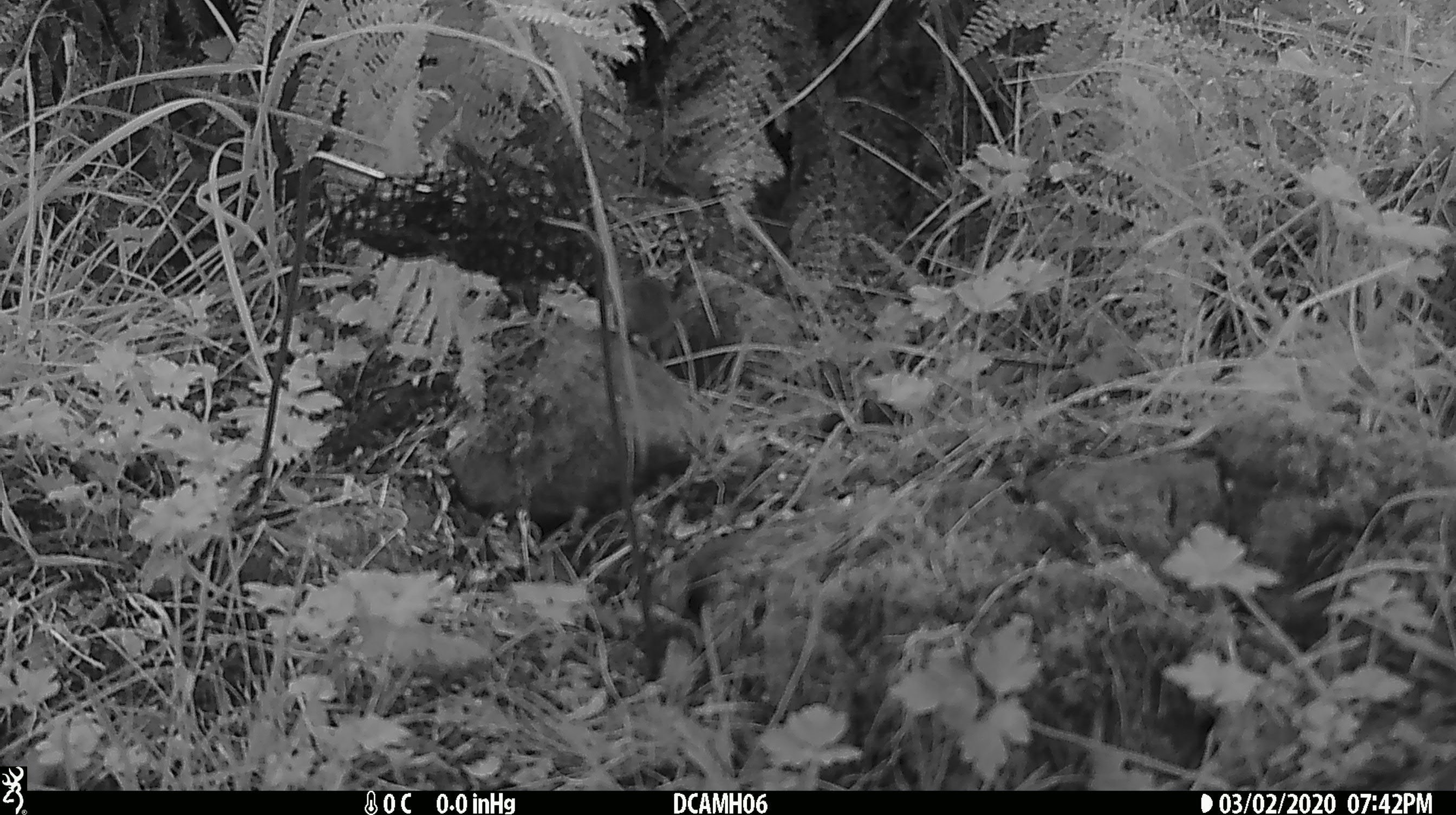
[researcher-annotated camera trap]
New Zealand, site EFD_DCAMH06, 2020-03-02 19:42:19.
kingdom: Animalia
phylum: Chordata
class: Mammalia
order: Rodentia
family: Muridae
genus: Mus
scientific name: Mus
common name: mouse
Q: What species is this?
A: Mouse (Mus).